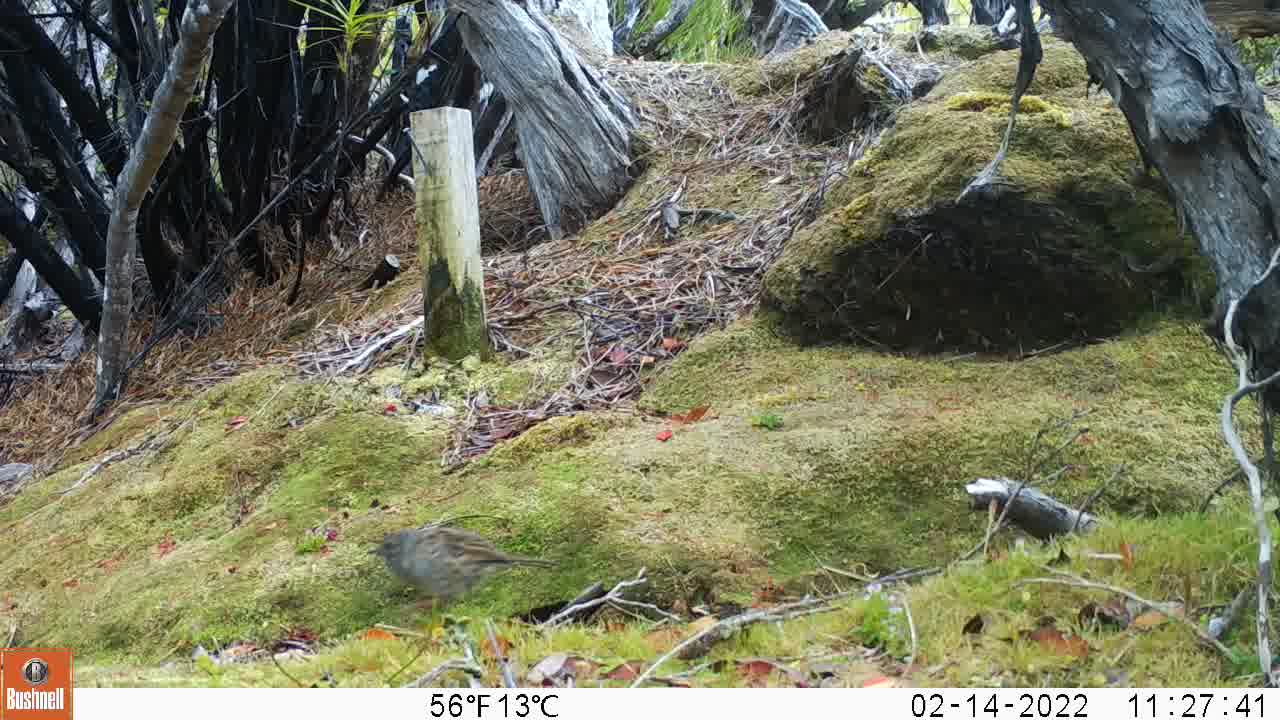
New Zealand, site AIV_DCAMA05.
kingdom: Animalia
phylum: Chordata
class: Aves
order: Passeriformes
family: Prunellidae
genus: Prunella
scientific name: Prunella modularis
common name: dunnock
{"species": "dunnock (Prunella modularis)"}